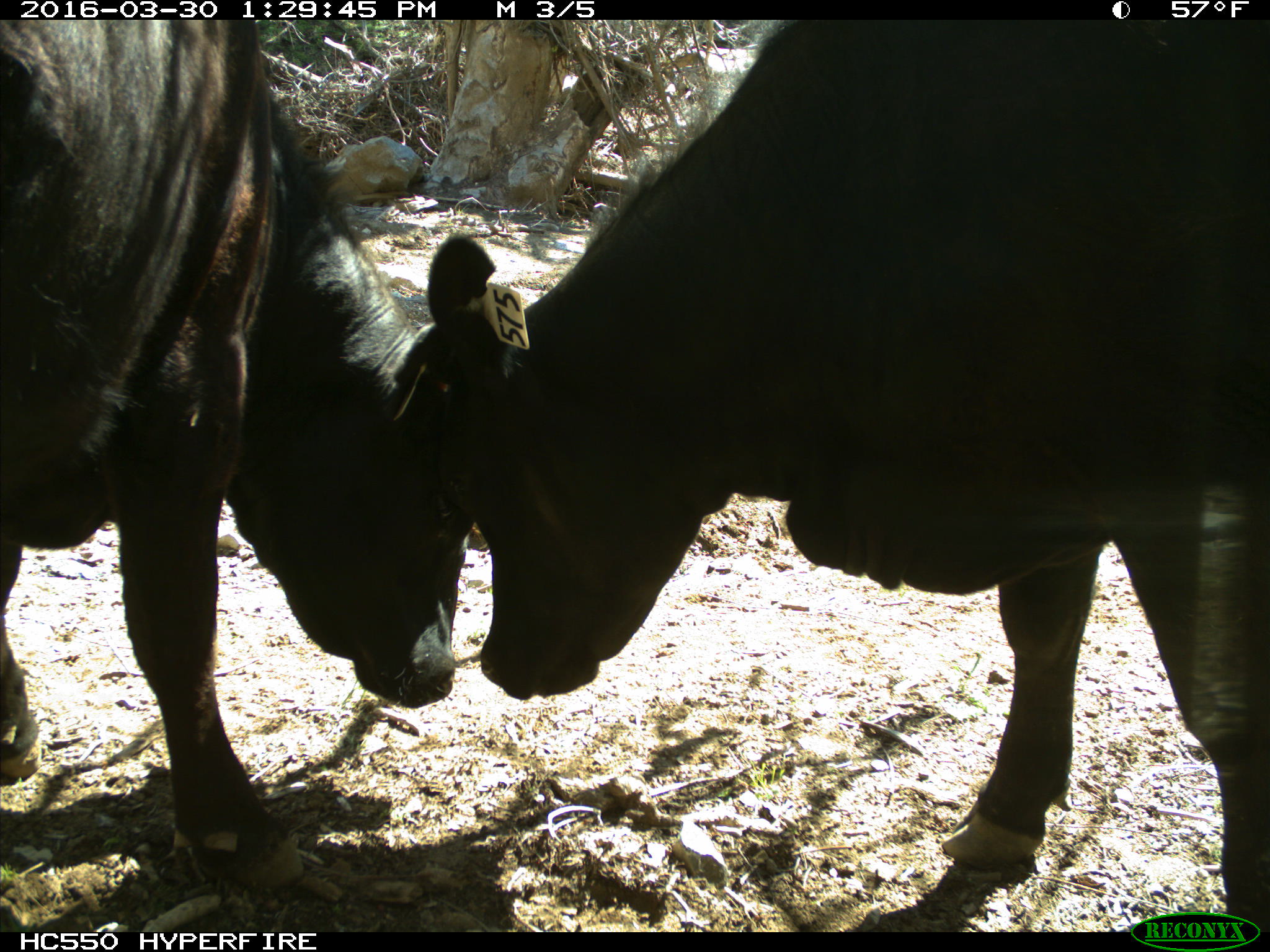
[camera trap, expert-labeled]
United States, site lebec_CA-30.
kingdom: Animalia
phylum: Chordata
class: Mammalia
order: Artiodactyla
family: Bovidae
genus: Bos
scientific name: Bos taurus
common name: domestic cow